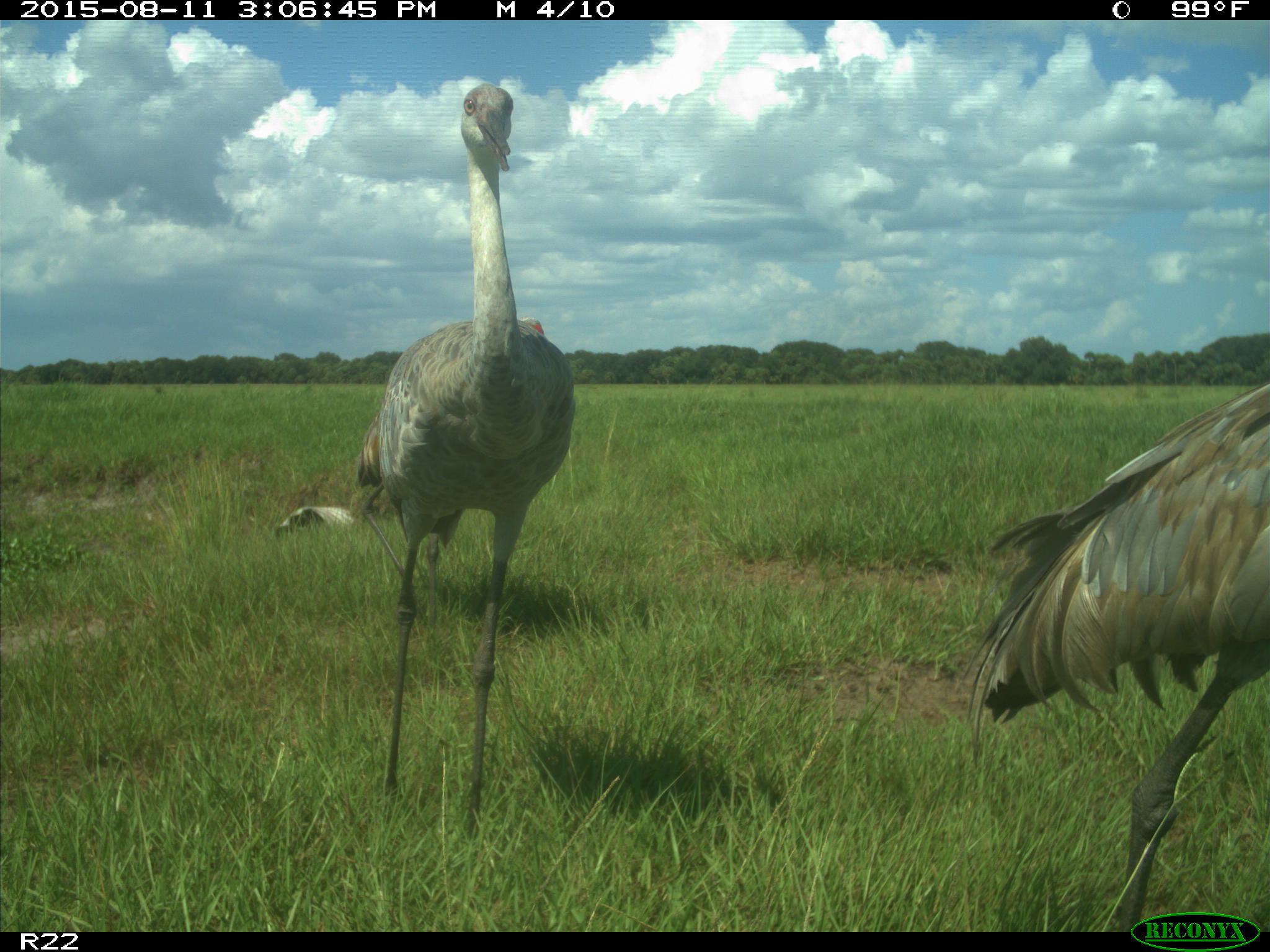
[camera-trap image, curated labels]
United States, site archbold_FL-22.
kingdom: Animalia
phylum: Chordata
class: Aves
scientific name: Aves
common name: birds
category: unidentified bird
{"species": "unidentified bird (birds) (Aves)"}